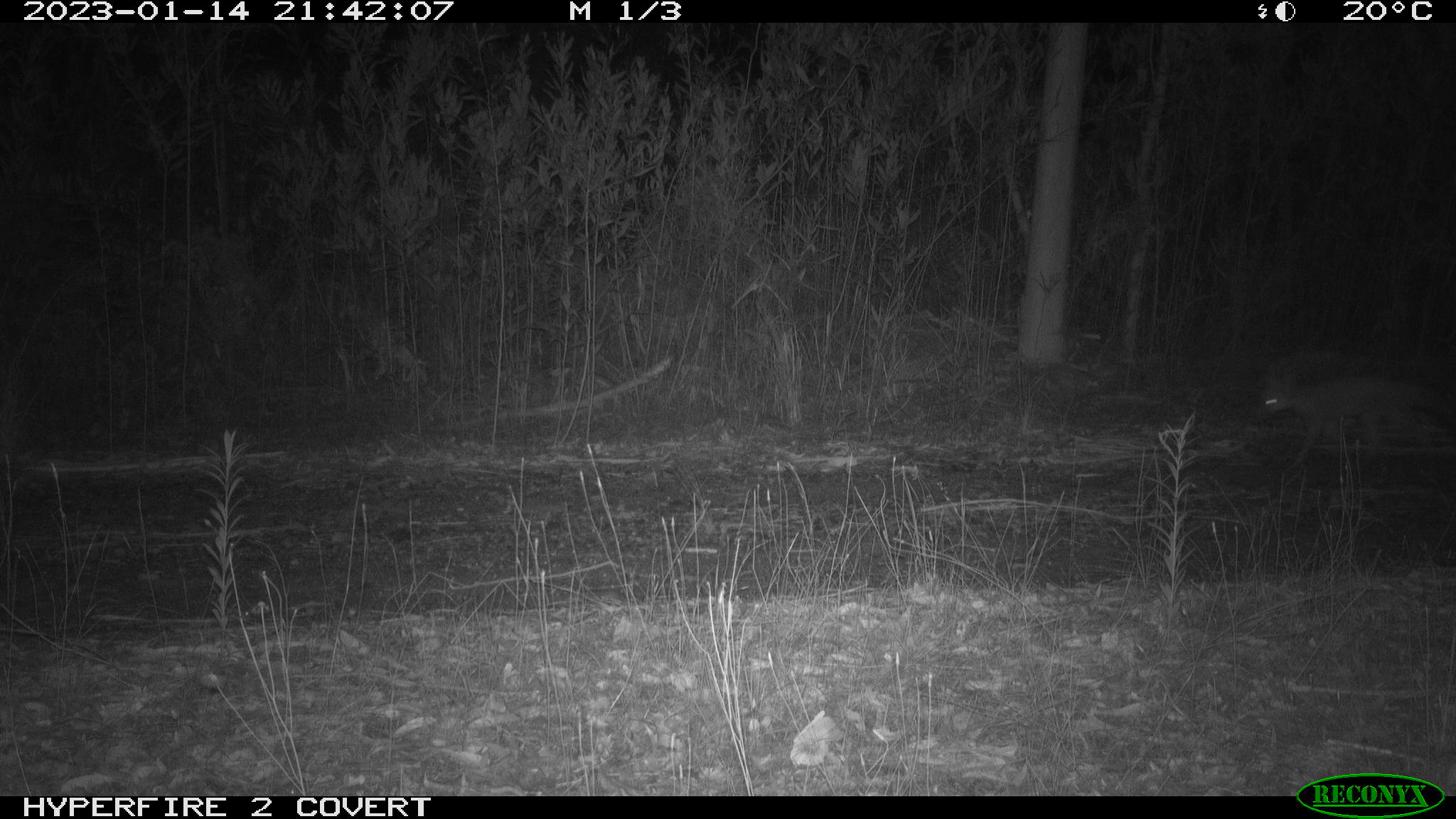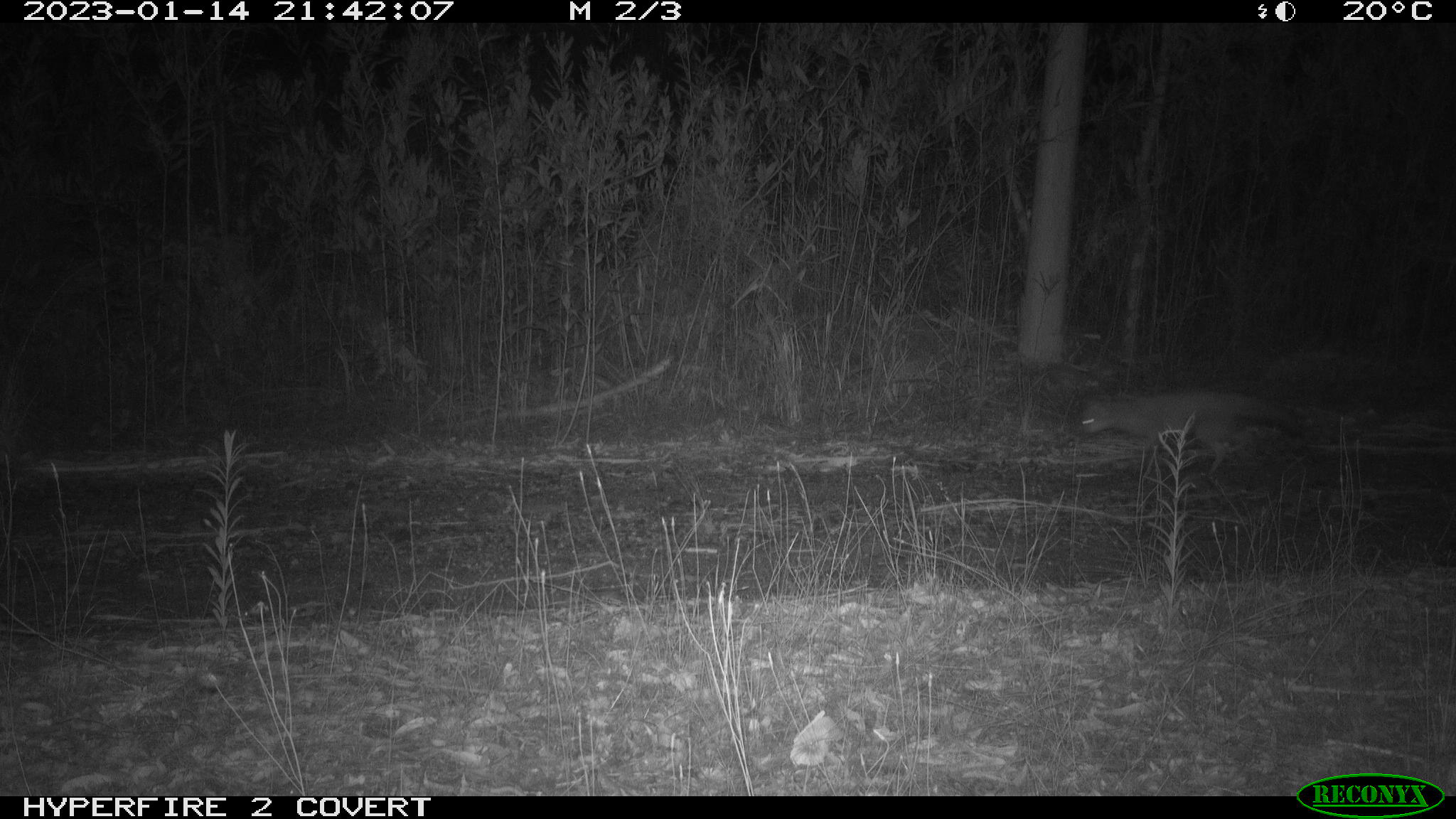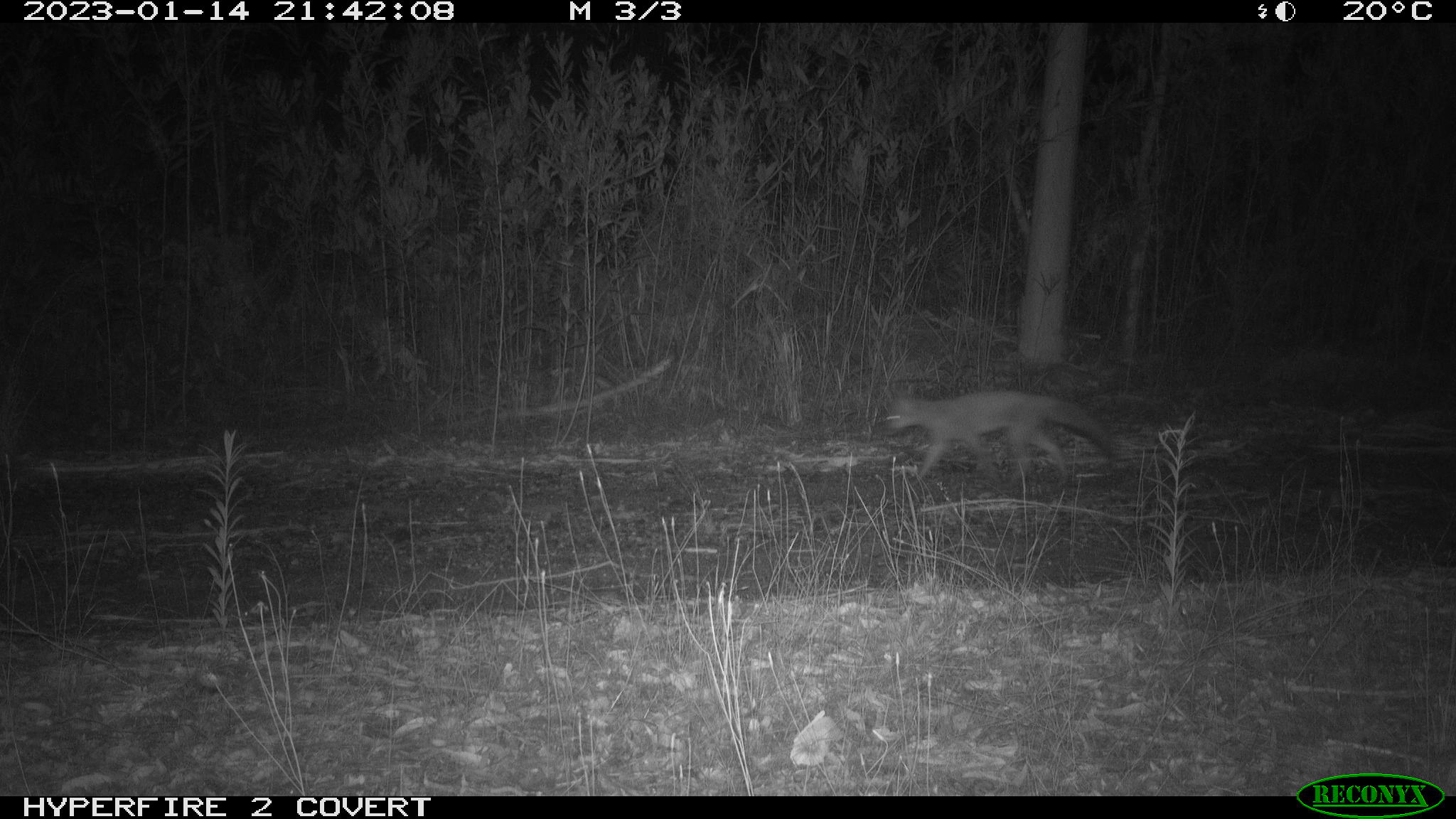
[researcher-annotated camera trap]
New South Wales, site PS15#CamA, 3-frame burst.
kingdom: Animalia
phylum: Chordata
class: Mammalia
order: Carnivora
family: Canidae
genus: Vulpes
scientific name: Vulpes vulpes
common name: red fox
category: fox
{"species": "fox (red fox) (Vulpes vulpes)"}